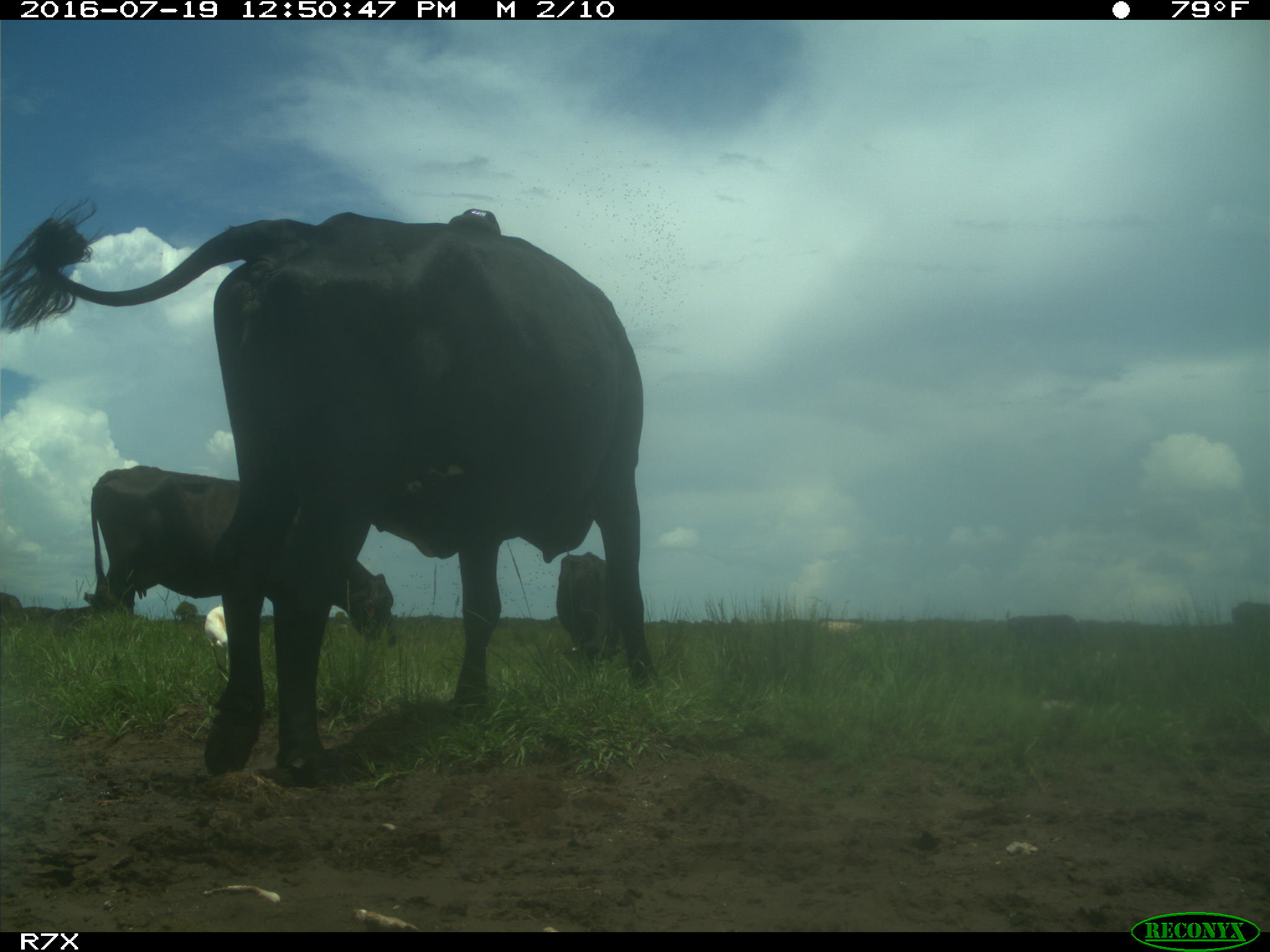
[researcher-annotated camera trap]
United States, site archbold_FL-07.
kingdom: Animalia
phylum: Chordata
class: Mammalia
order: Artiodactyla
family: Bovidae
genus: Bos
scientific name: Bos taurus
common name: domestic cow